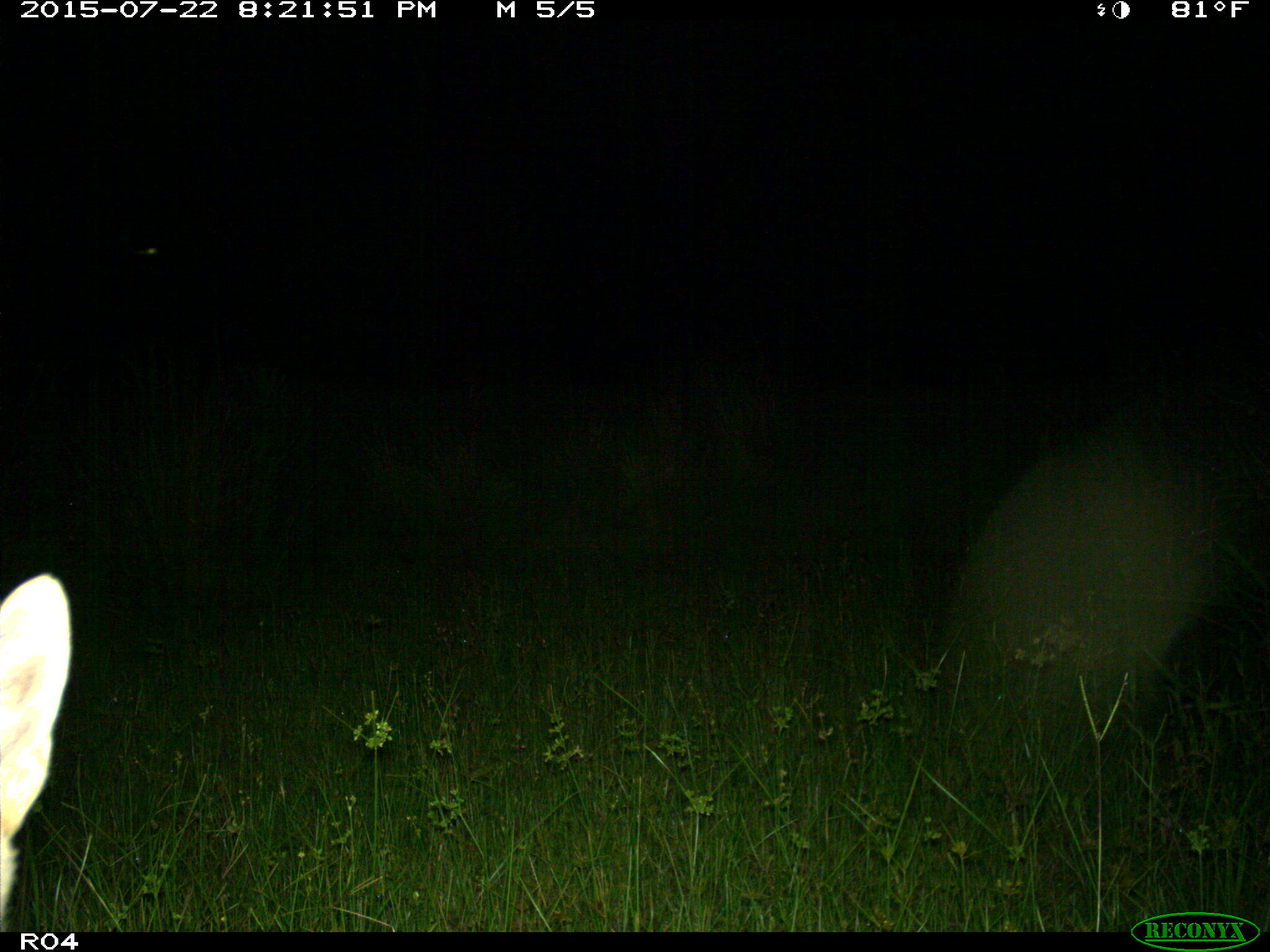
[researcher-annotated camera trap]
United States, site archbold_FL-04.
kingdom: Animalia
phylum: Chordata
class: Mammalia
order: Carnivora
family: Canidae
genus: Canis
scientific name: Canis latrans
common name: coyote